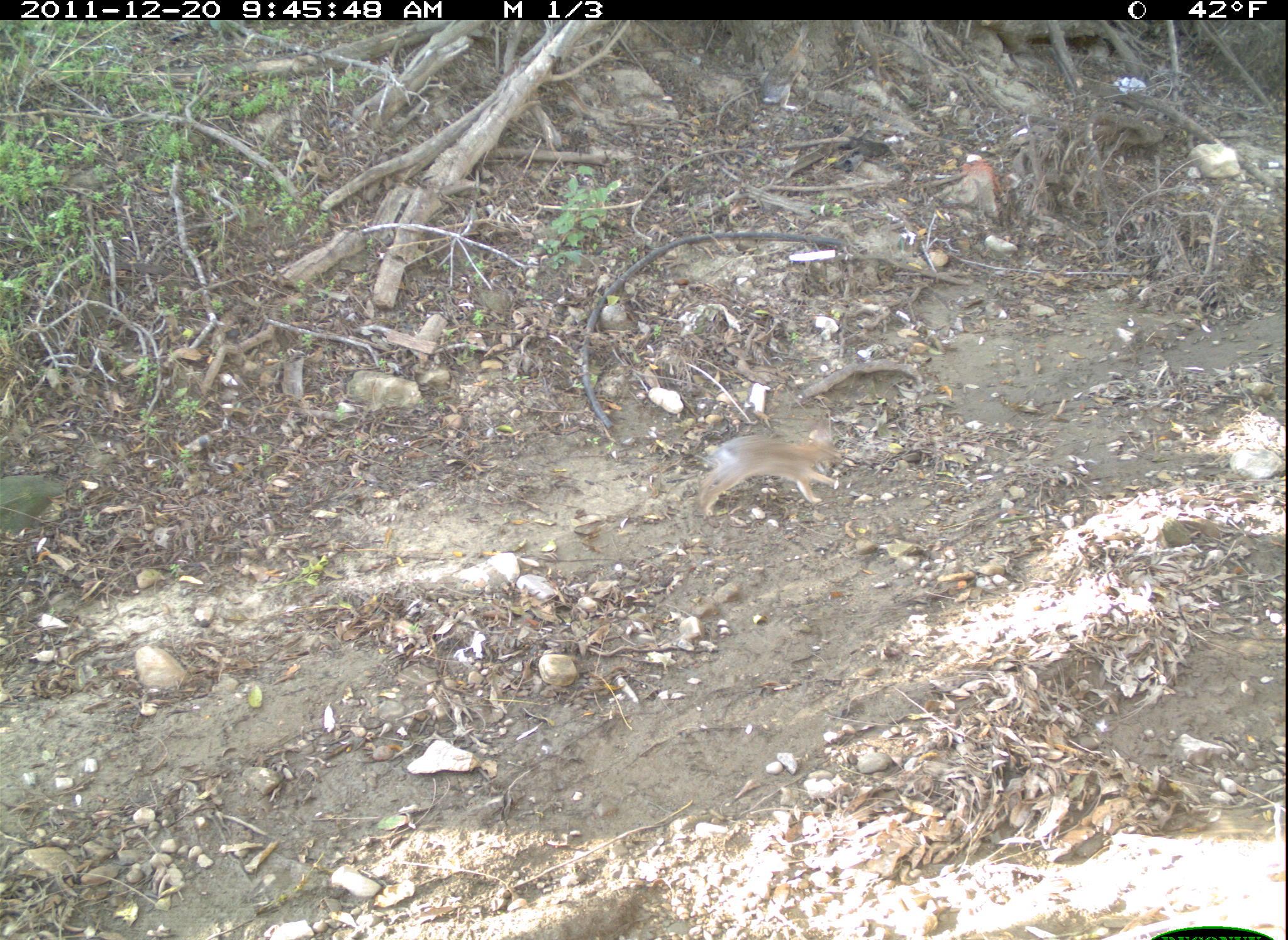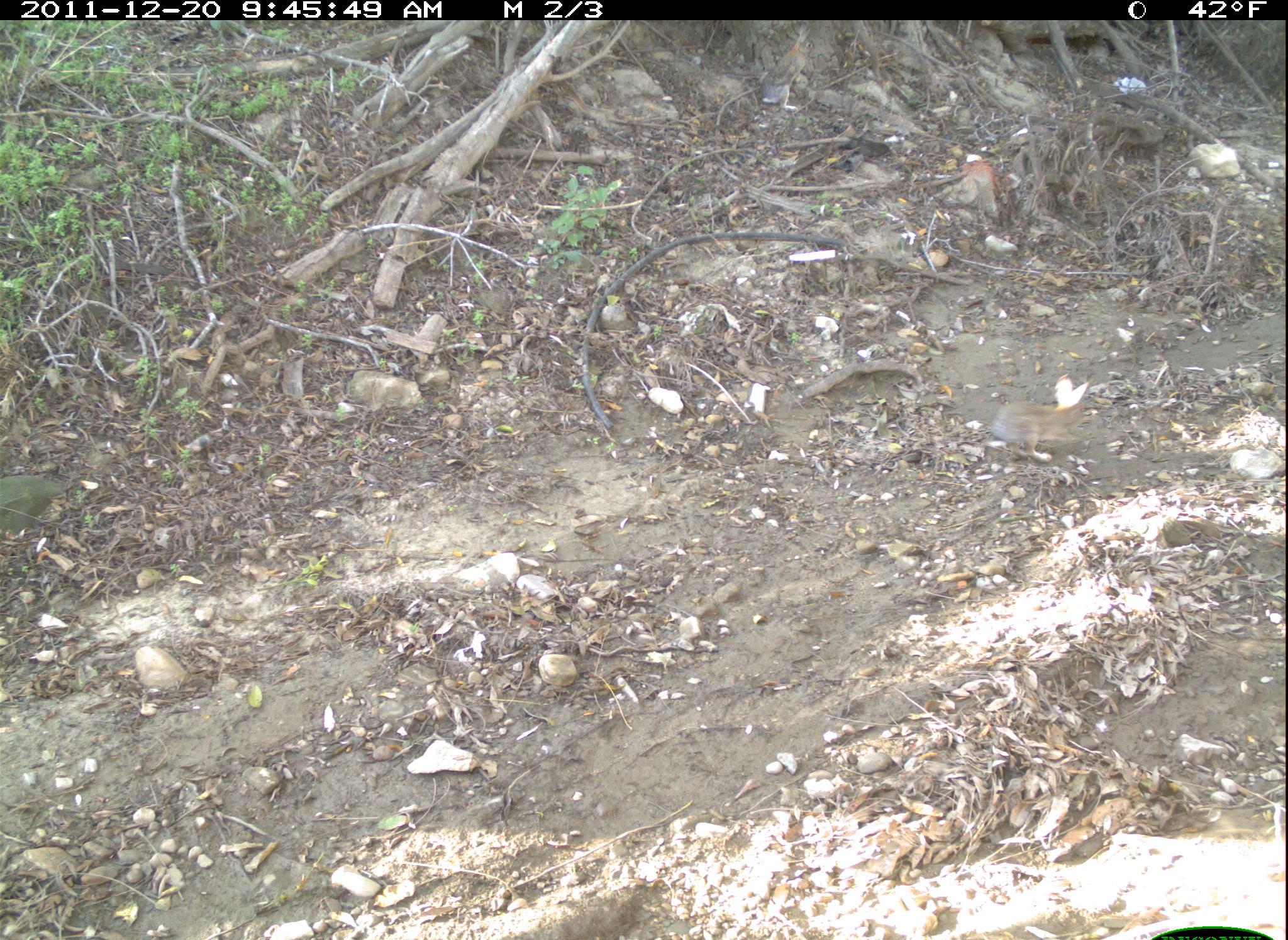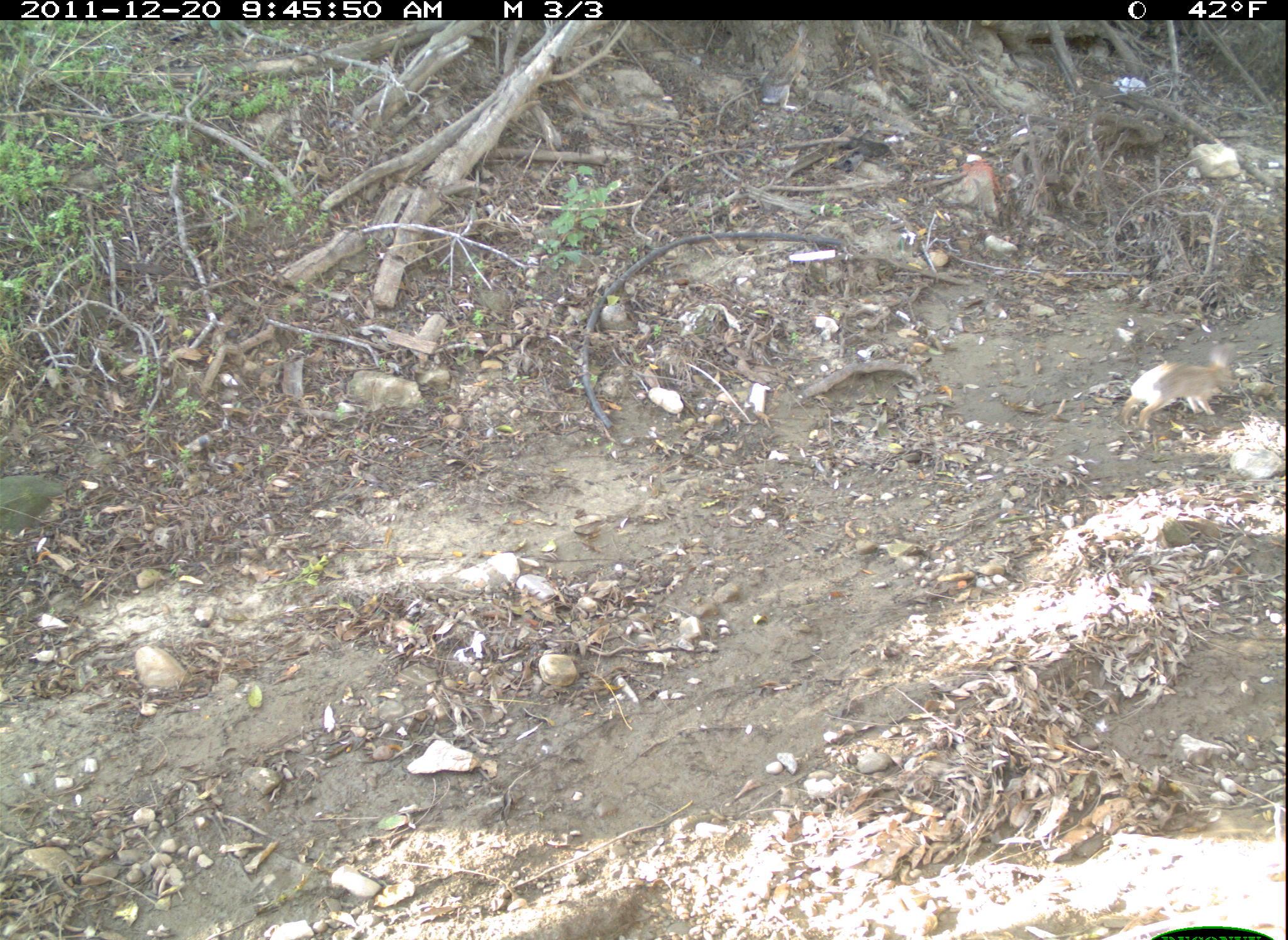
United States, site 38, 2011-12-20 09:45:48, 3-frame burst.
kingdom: Animalia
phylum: Chordata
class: Mammalia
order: Lagomorpha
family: Leporidae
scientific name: Leporidae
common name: rabbits and hares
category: rabbit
Rabbit (rabbits and hares) (Leporidae).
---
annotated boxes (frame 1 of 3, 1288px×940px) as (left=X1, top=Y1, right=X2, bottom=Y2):
rabbit: (left=673, top=403, right=855, bottom=533)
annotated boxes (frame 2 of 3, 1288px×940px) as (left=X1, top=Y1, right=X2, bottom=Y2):
rabbit: (left=982, top=367, right=1108, bottom=469)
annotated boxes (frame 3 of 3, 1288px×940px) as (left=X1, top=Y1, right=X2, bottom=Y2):
rabbit: (left=1111, top=340, right=1243, bottom=449)